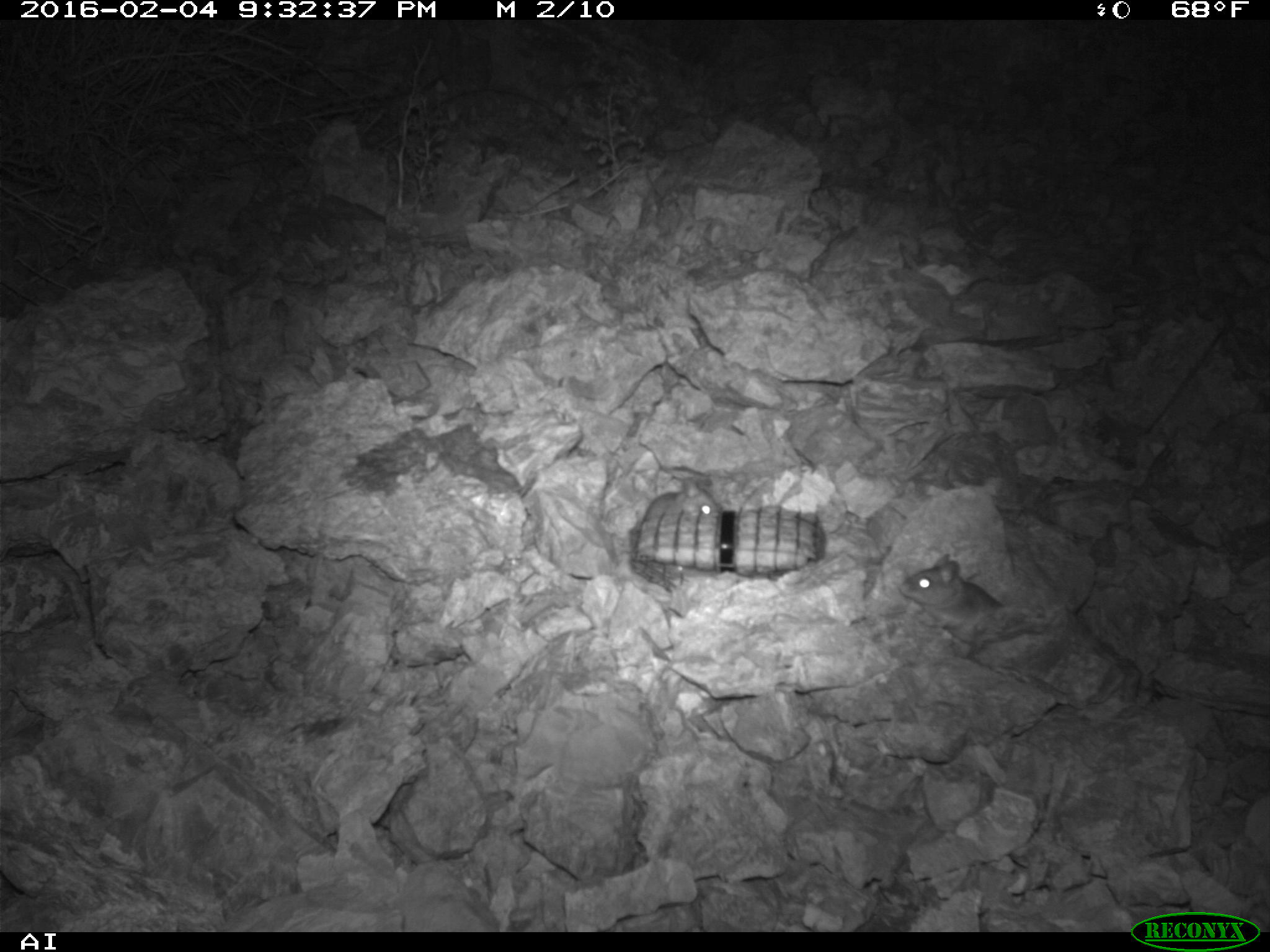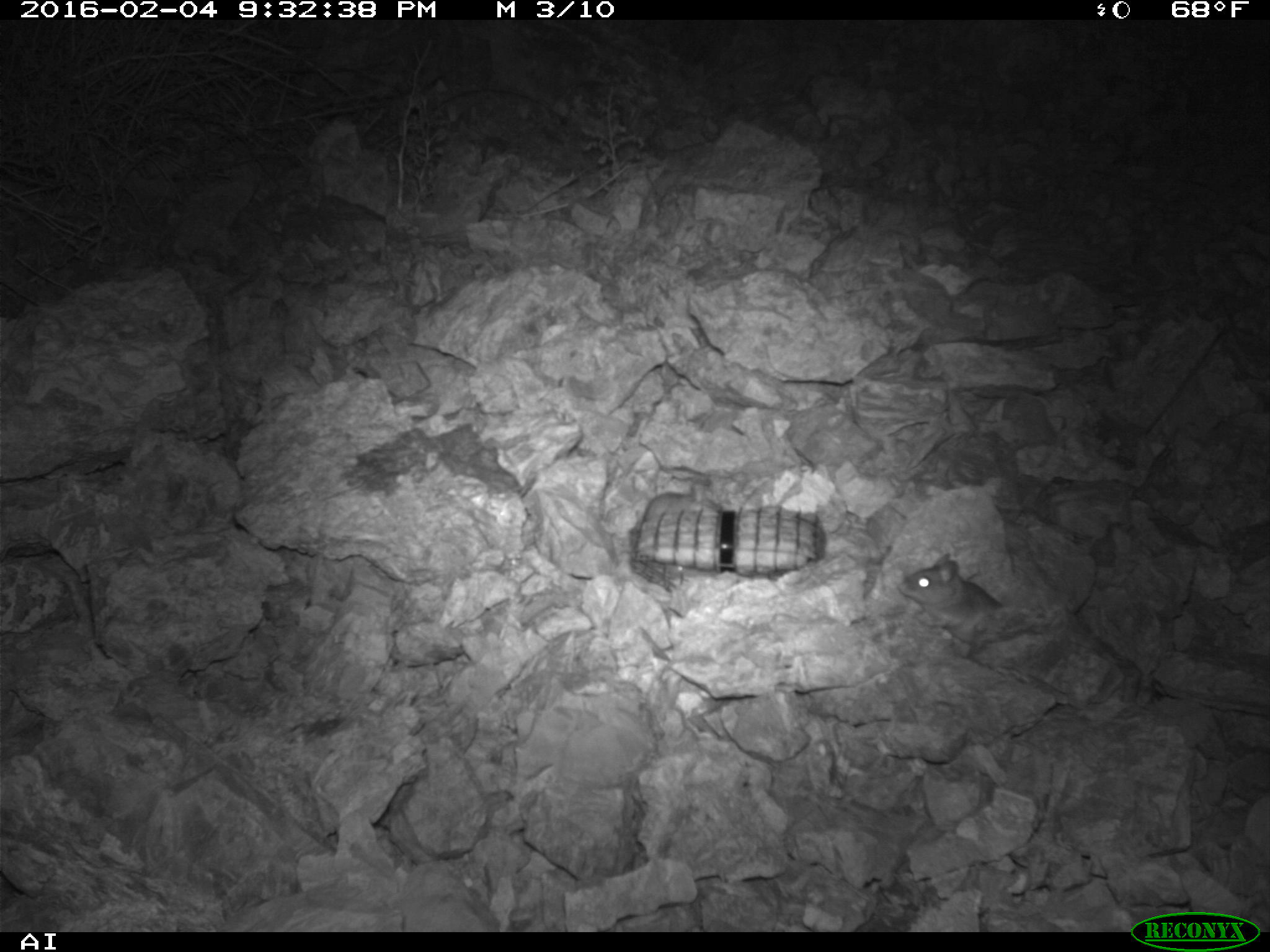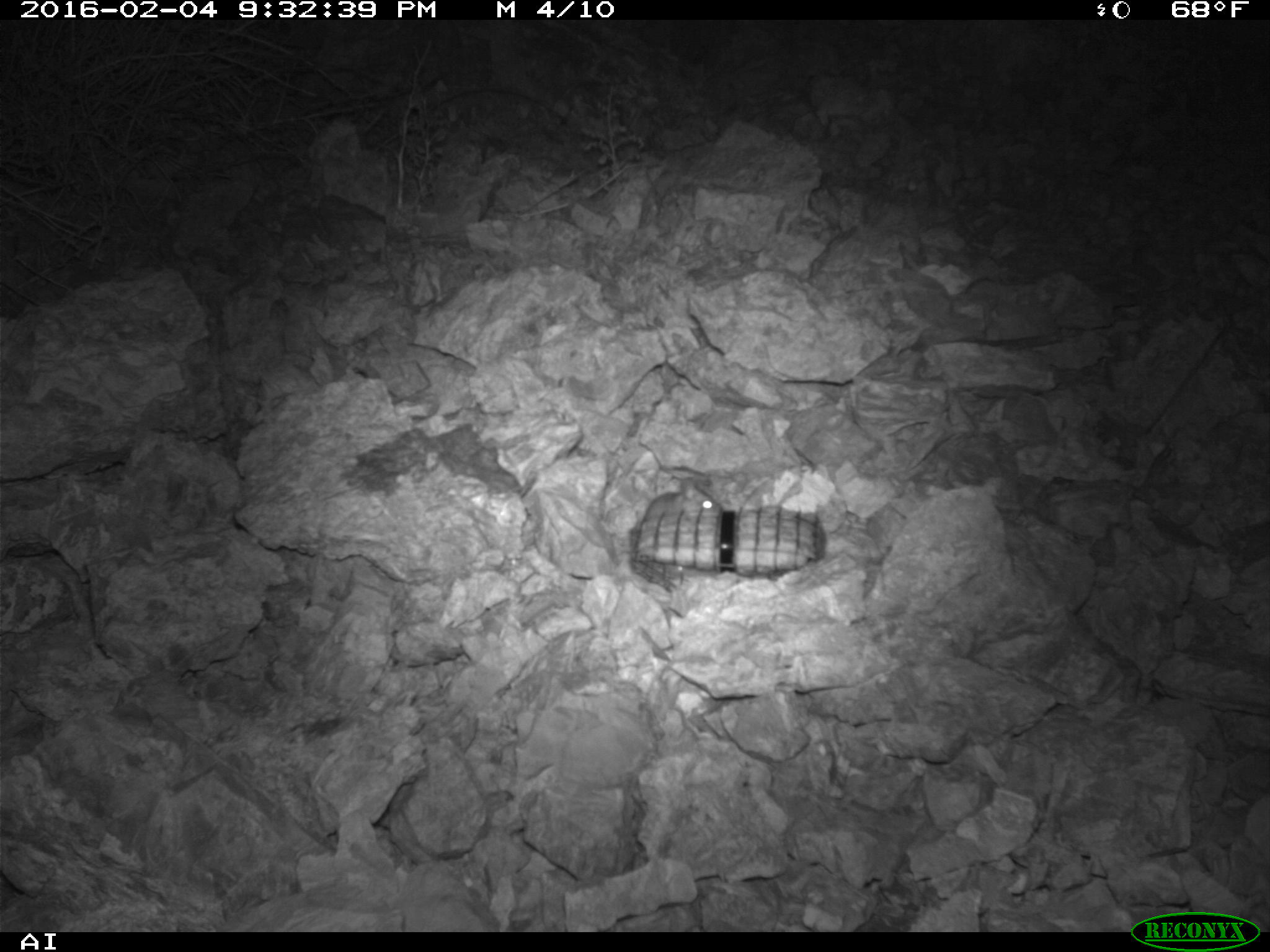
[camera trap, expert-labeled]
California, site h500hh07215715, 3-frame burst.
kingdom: Animalia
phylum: Chordata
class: Mammalia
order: Rodentia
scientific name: Rodentia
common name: rodent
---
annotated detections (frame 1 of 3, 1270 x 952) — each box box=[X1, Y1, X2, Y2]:
rodent: box=[898, 552, 1004, 643]; box=[639, 477, 719, 522]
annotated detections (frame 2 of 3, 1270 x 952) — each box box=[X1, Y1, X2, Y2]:
rodent: box=[897, 552, 1003, 645]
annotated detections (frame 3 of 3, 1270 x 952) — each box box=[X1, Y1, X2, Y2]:
rodent: box=[642, 474, 721, 524]